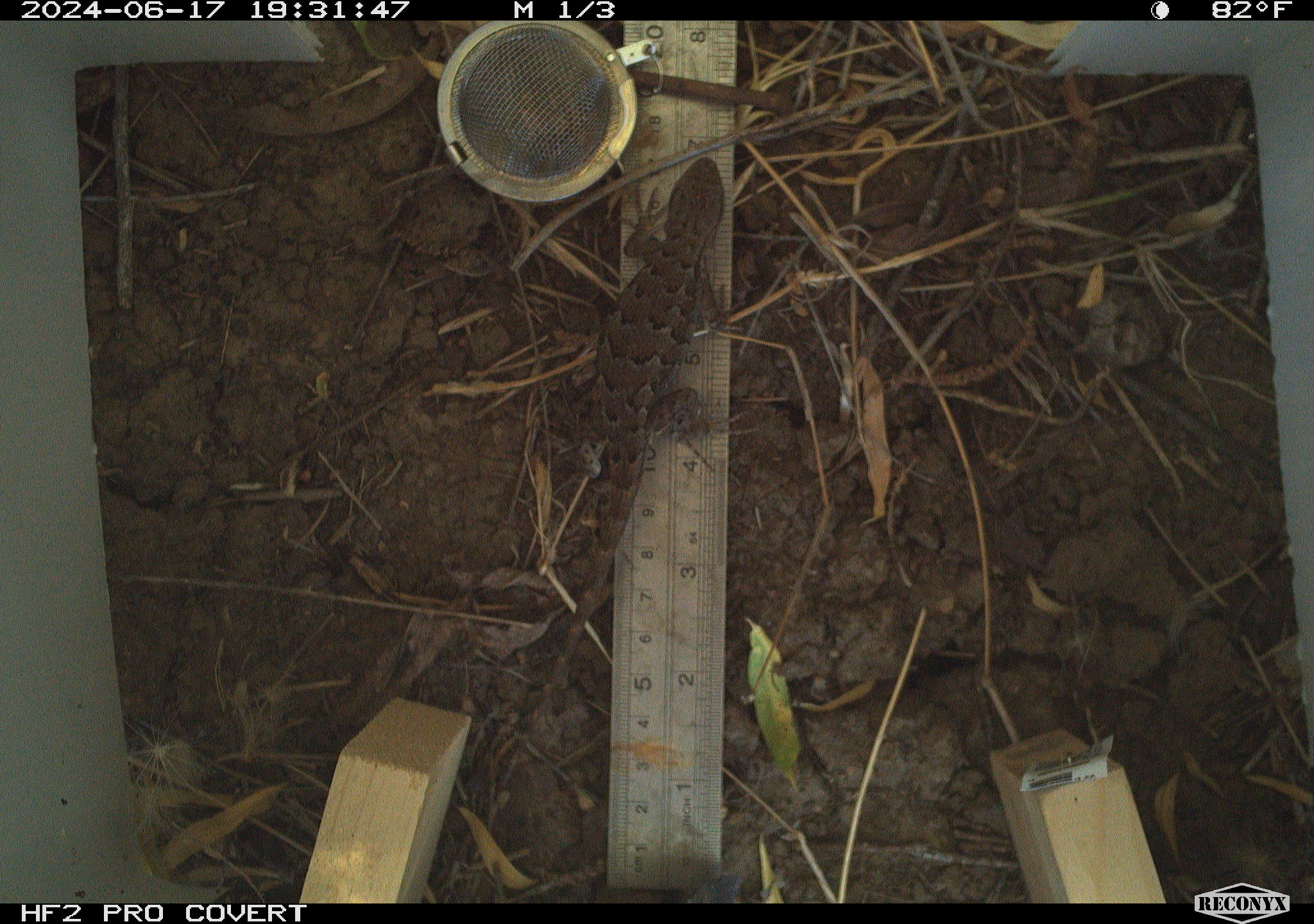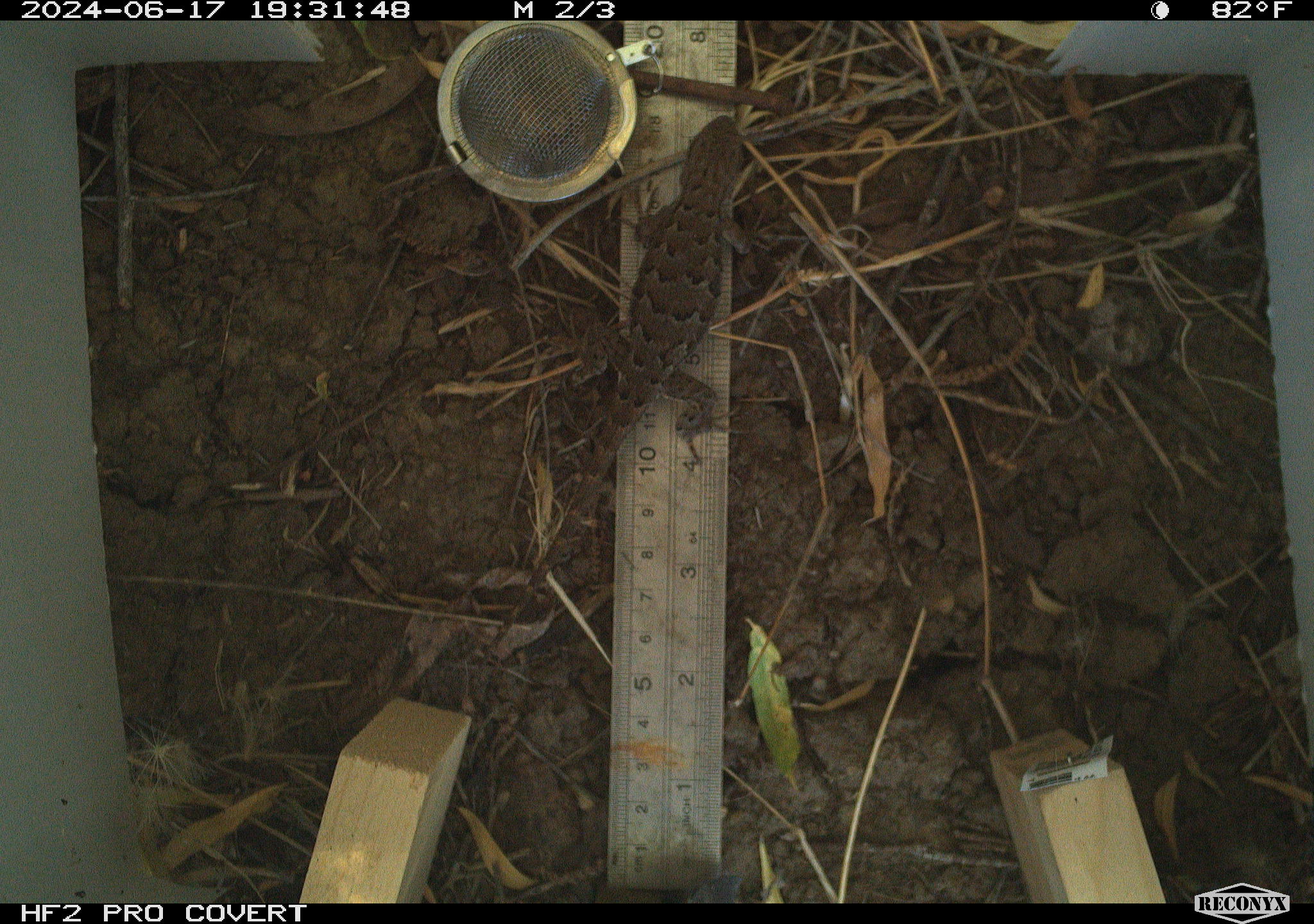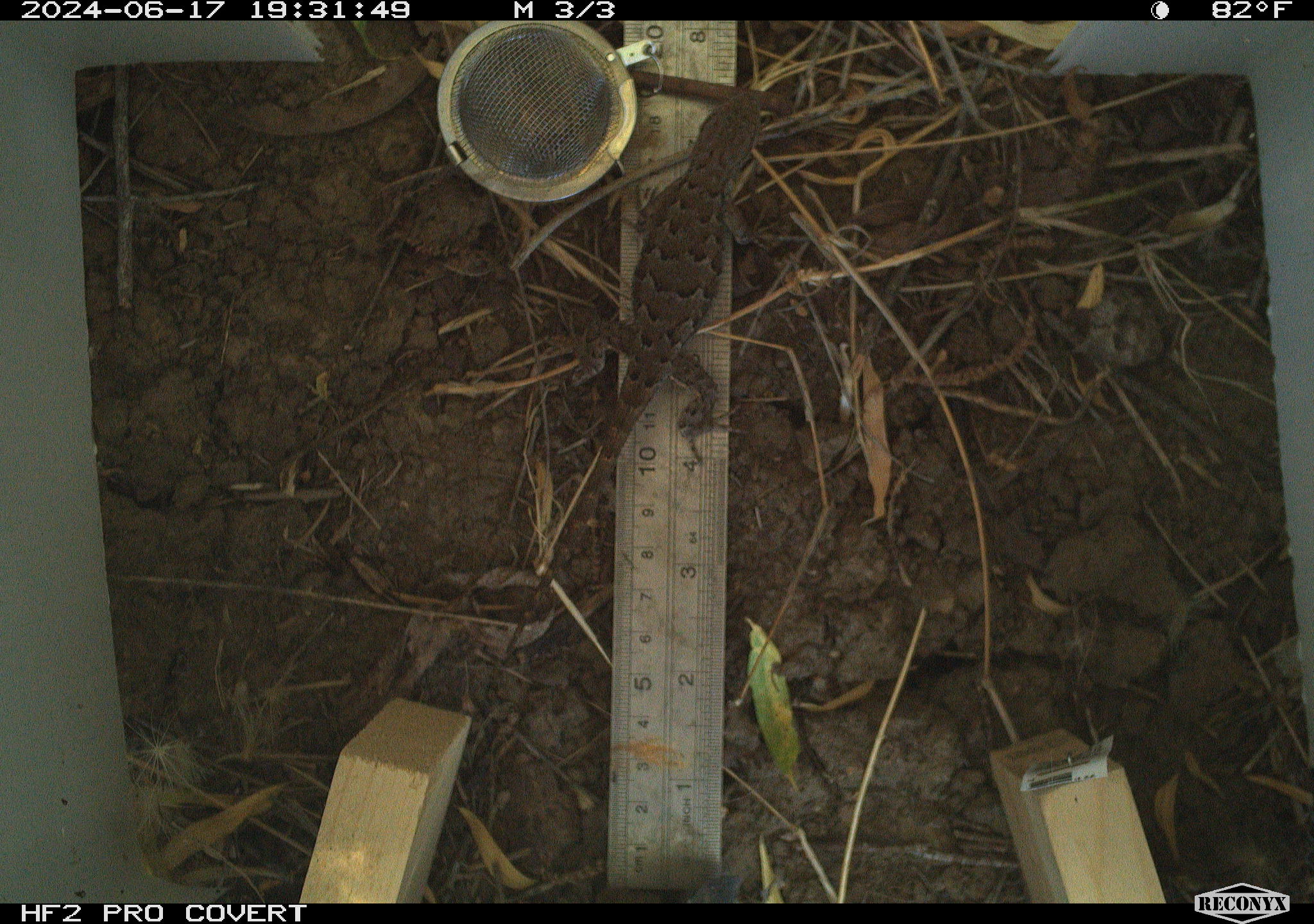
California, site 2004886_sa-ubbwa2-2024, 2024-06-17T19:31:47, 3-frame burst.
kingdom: Animalia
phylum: Chordata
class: Reptilia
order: Squamata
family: Phrynosomatidae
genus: Sceloporus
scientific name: Sceloporus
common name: spiny lizards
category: sceloporus species